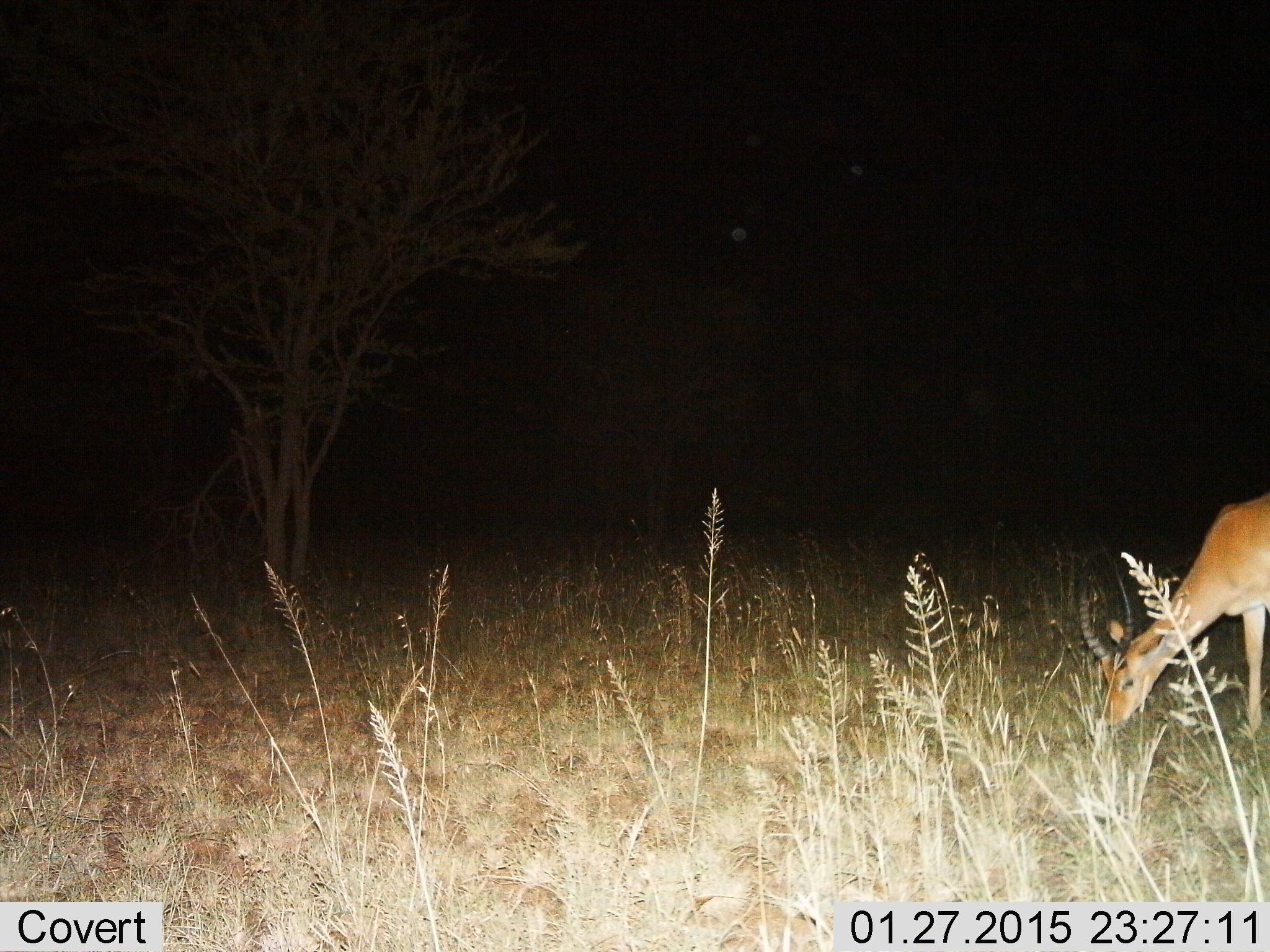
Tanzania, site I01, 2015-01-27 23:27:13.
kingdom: Animalia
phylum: Chordata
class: Mammalia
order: Artiodactyla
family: Bovidae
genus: Aepyceros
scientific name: Aepyceros melampus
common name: impala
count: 1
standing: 0%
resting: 0%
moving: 0%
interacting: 0%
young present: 0%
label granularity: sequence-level